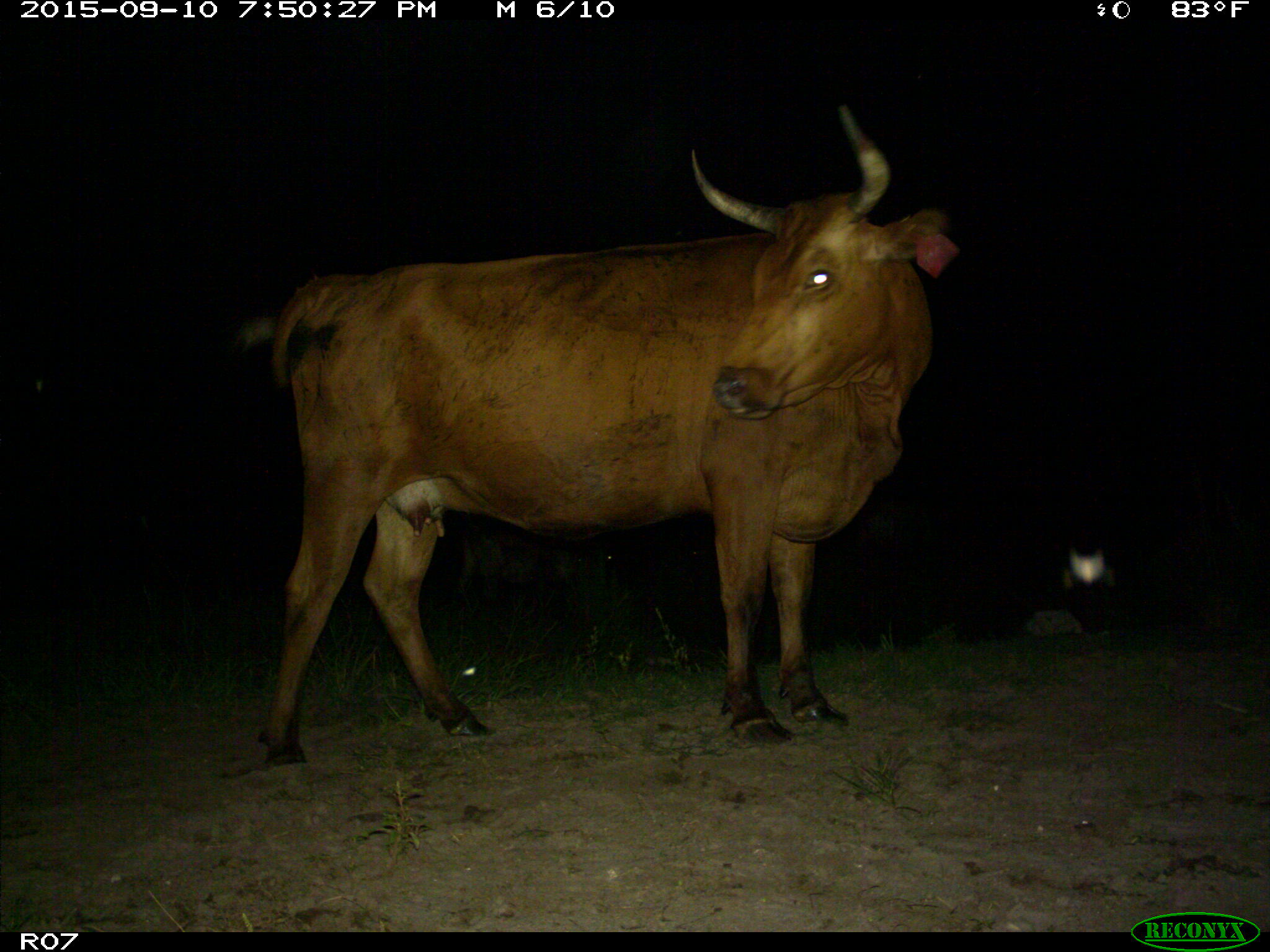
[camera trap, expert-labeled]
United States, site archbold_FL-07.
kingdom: Animalia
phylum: Chordata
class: Mammalia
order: Artiodactyla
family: Bovidae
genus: Bos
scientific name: Bos taurus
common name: domestic cow